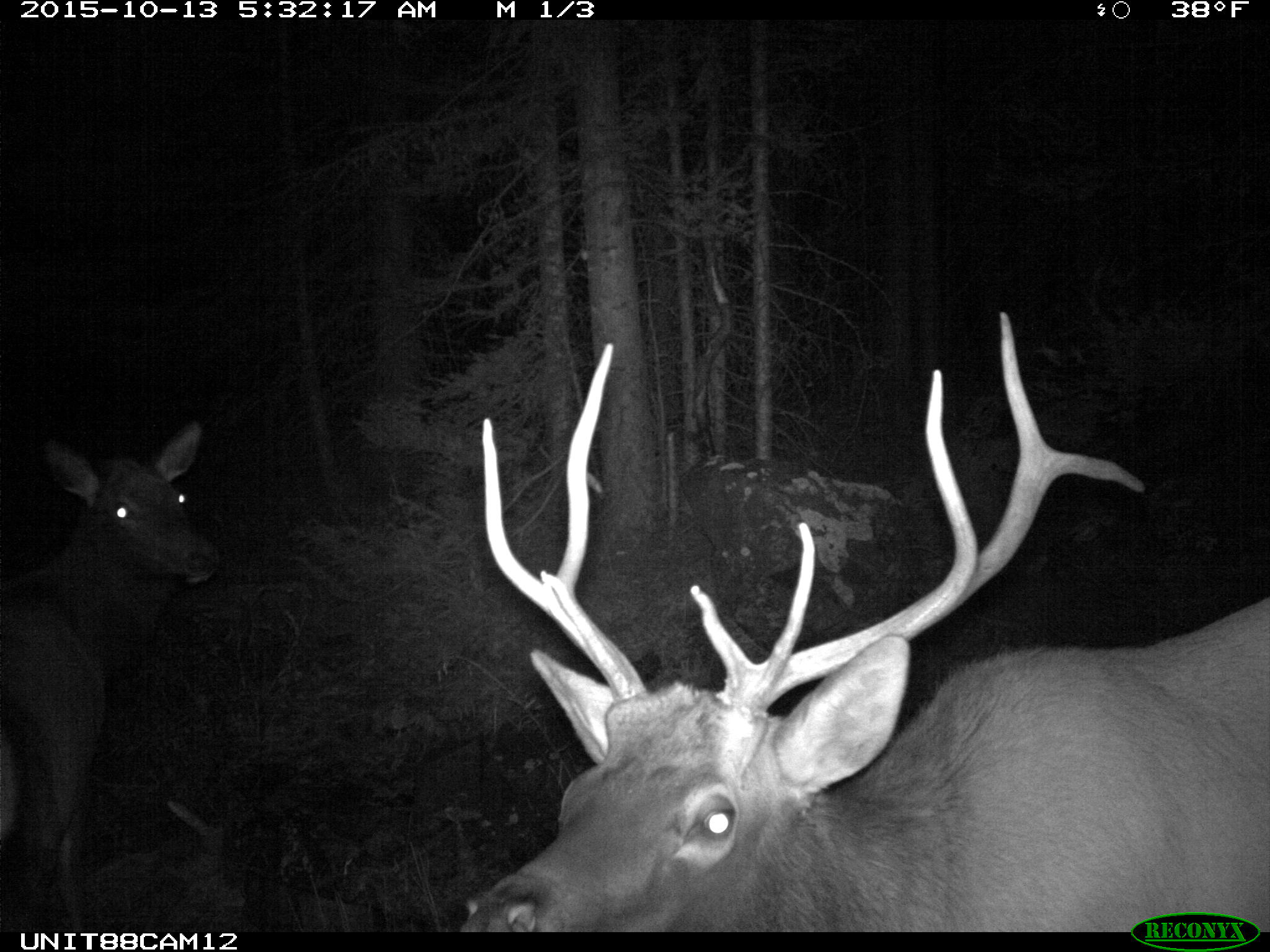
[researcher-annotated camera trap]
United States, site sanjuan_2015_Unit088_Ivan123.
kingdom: Animalia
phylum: Chordata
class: Mammalia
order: Artiodactyla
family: Cervidae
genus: Cervus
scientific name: Cervus elaphus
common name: red deer